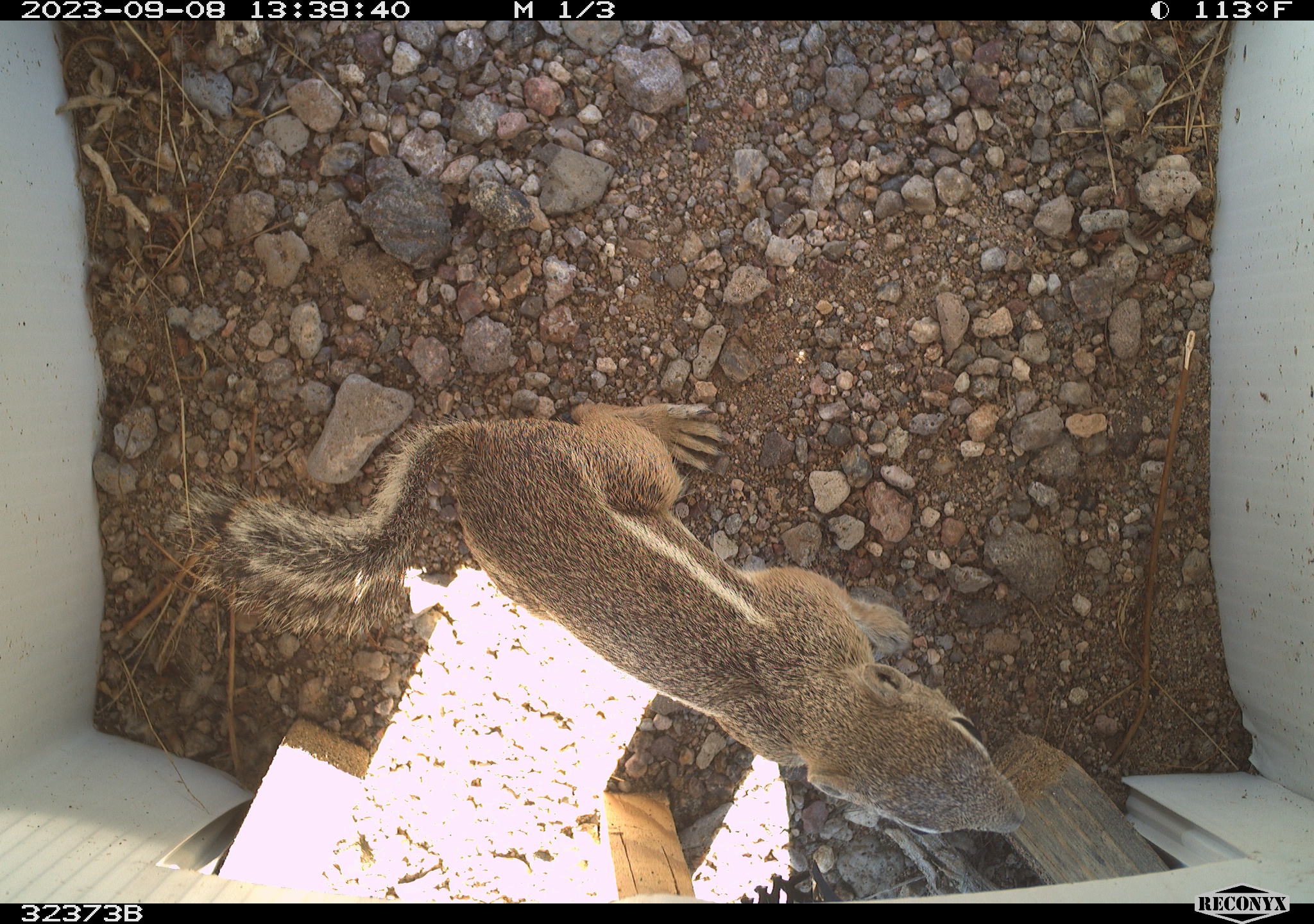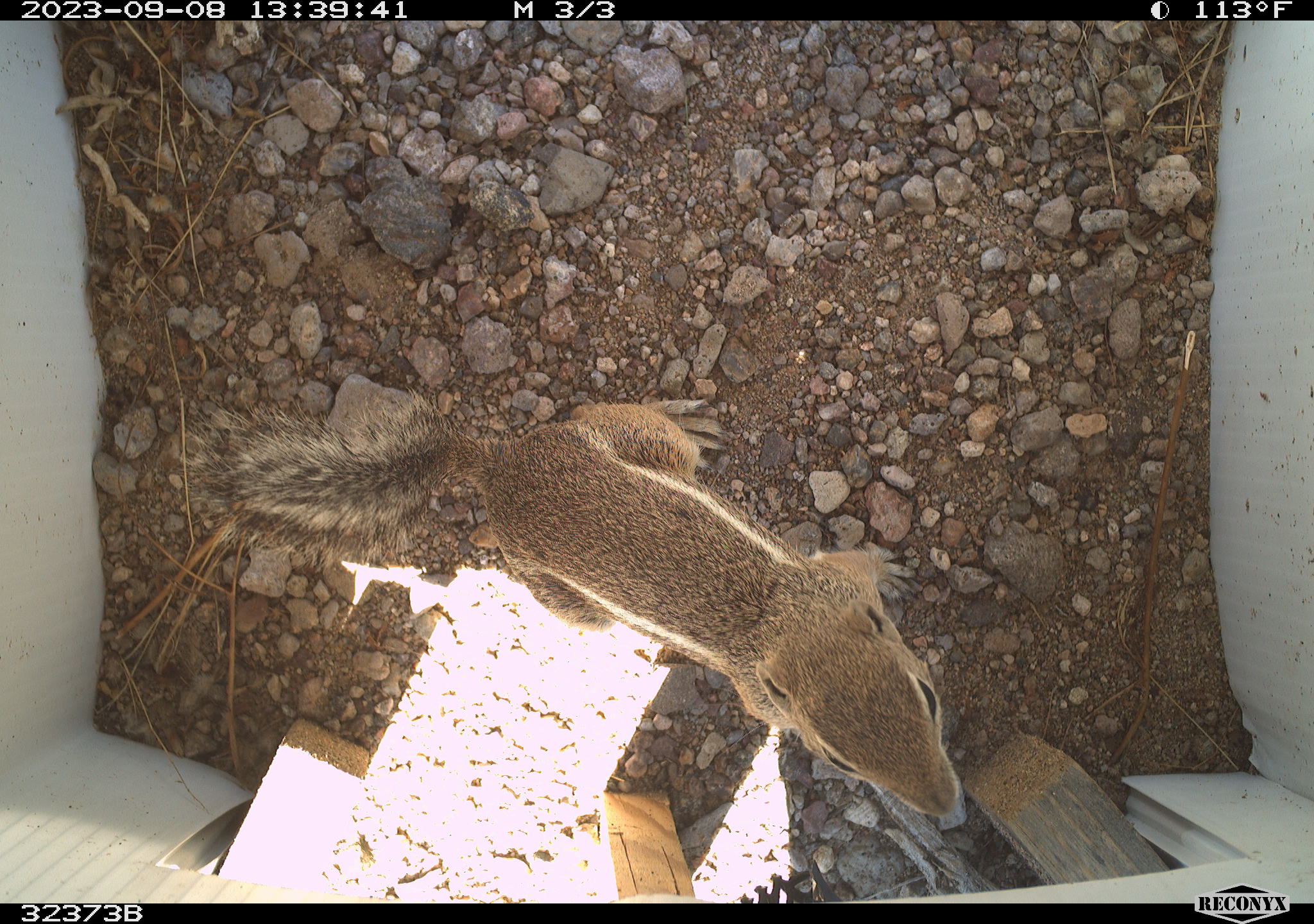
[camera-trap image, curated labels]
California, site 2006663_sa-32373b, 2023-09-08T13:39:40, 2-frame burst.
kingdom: Animalia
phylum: Chordata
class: Mammalia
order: Rodentia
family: Sciuridae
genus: Ammospermophilus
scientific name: Ammospermophilus leucurus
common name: white-tailed antelope squirrel